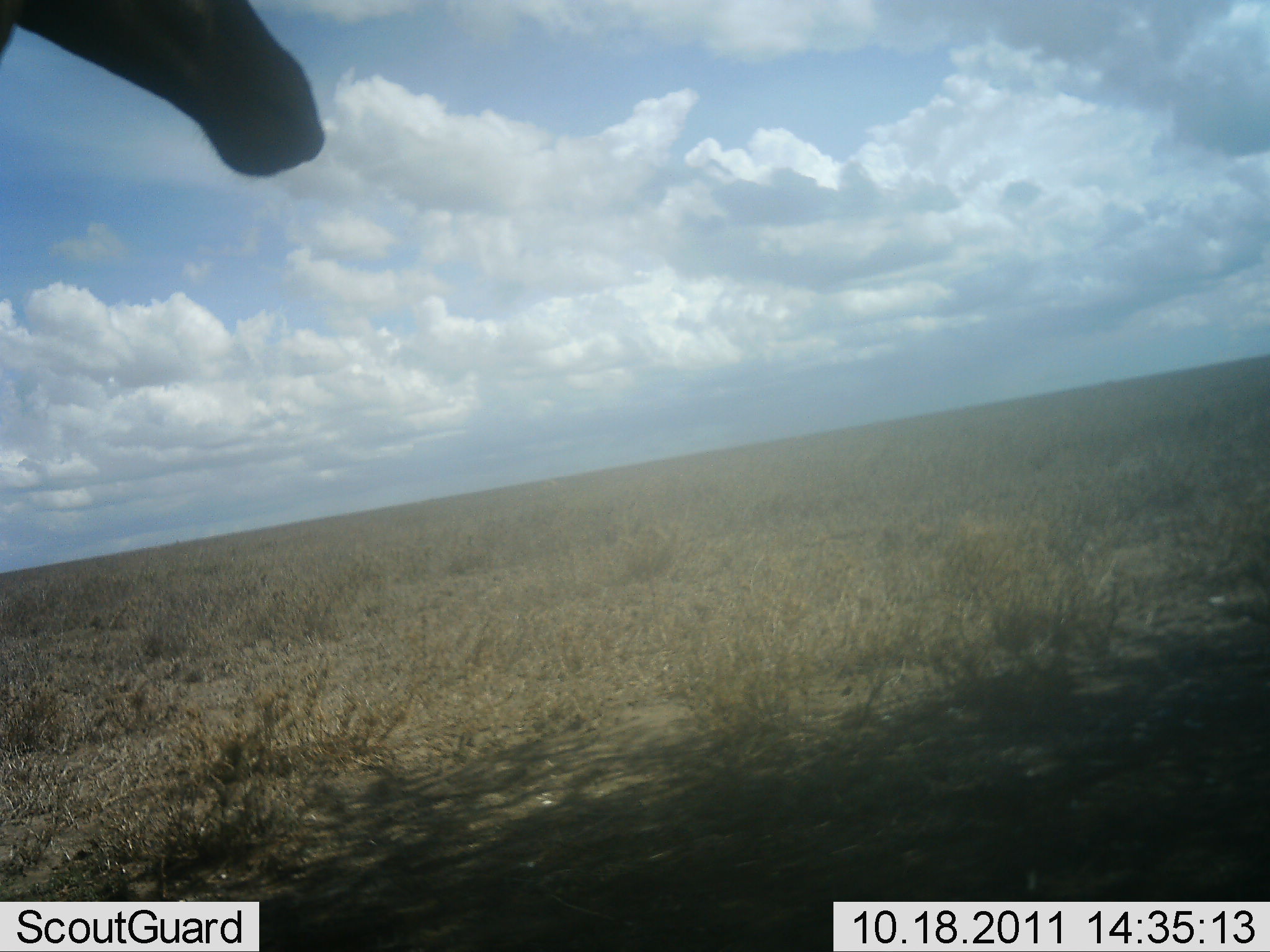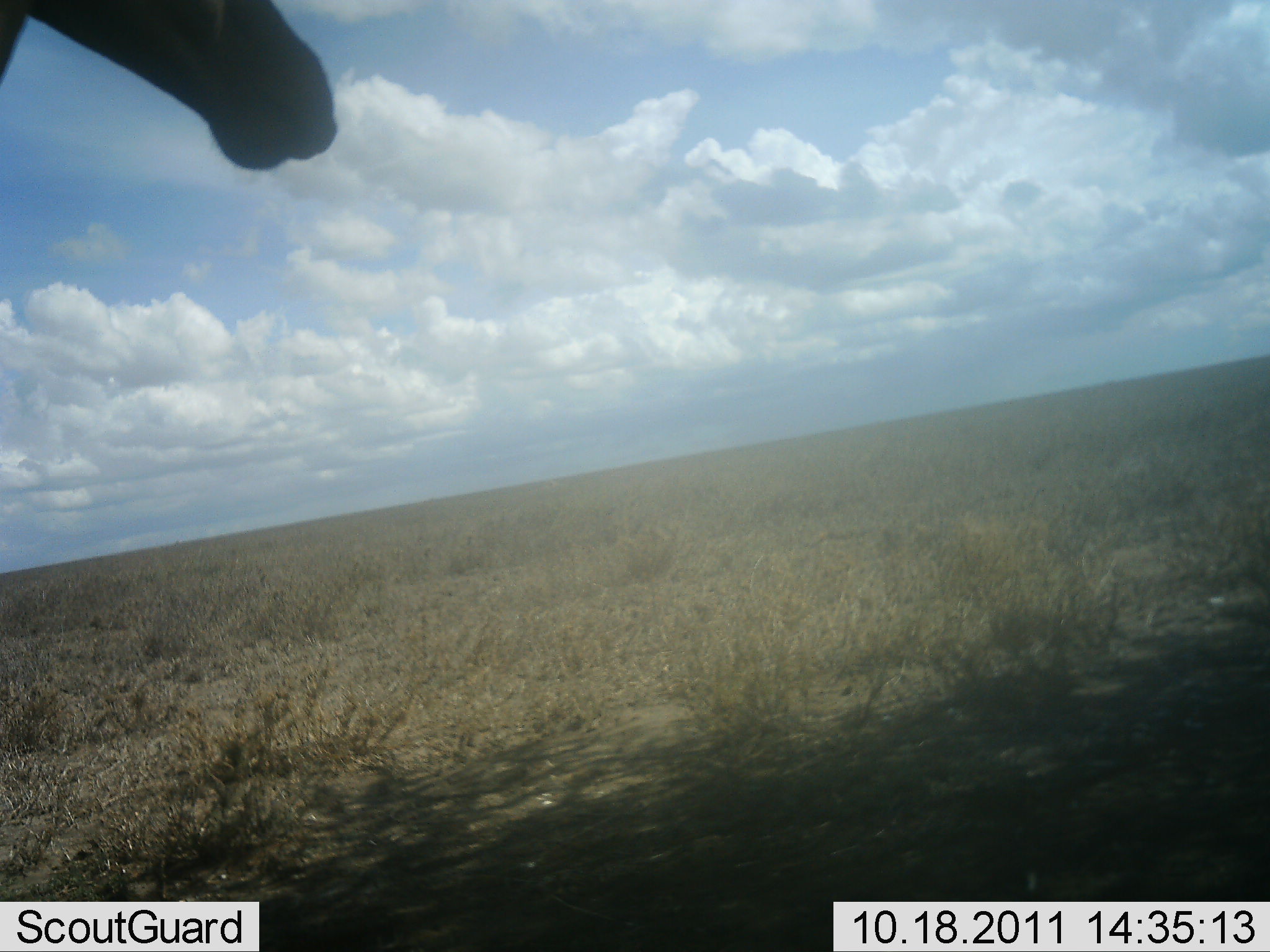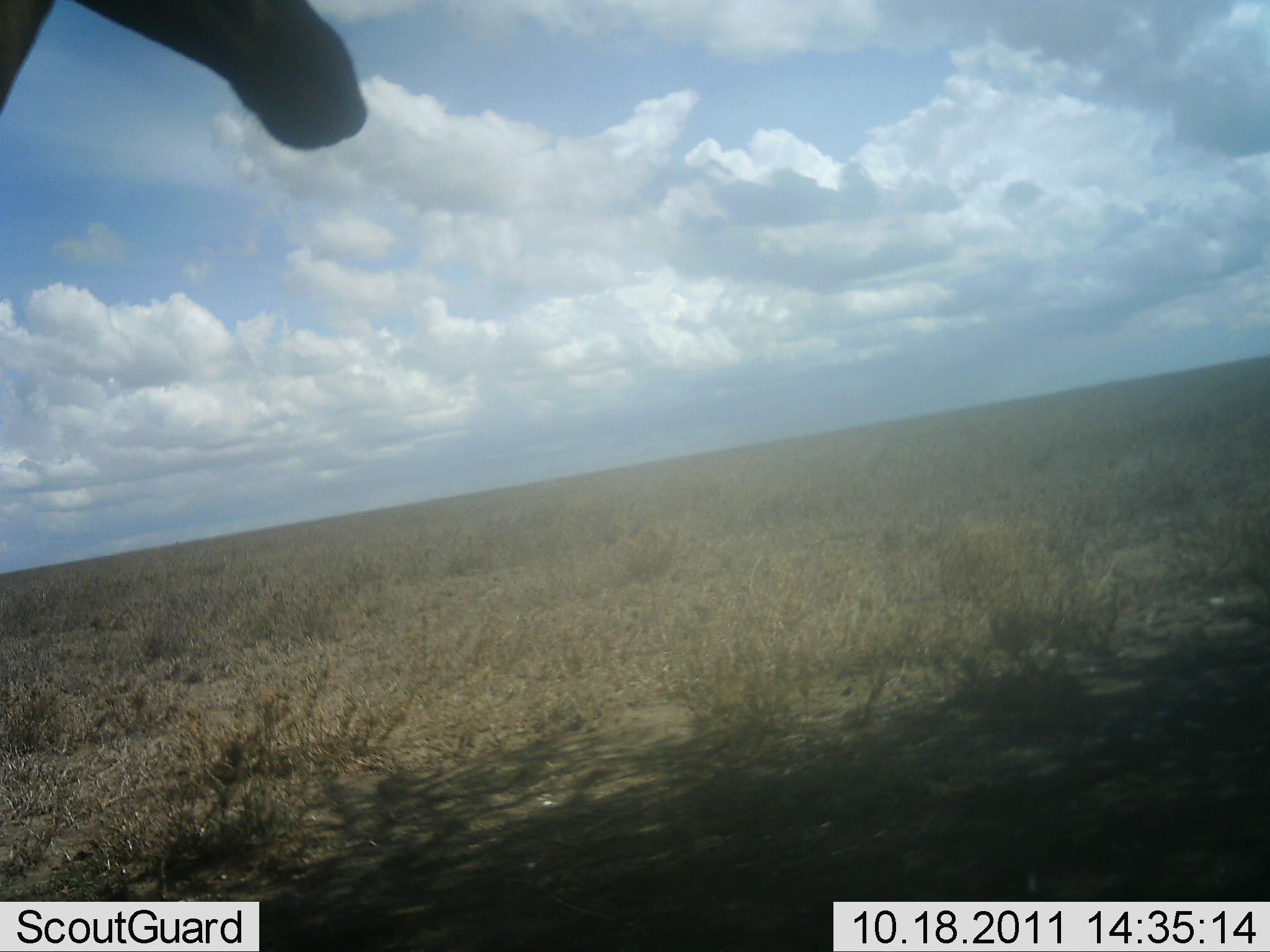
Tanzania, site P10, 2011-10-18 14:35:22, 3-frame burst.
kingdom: Animalia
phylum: Chordata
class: Mammalia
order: Artiodactyla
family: Bovidae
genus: Alcelaphus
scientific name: Alcelaphus buselaphus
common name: hartebeest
Hartebeest (Alcelaphus buselaphus), count 1. Behavior (volunteer vote fractions): standing 57%, resting 0%, moving 14%, interacting 0%. Young present (vote fraction): 0%. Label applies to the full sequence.